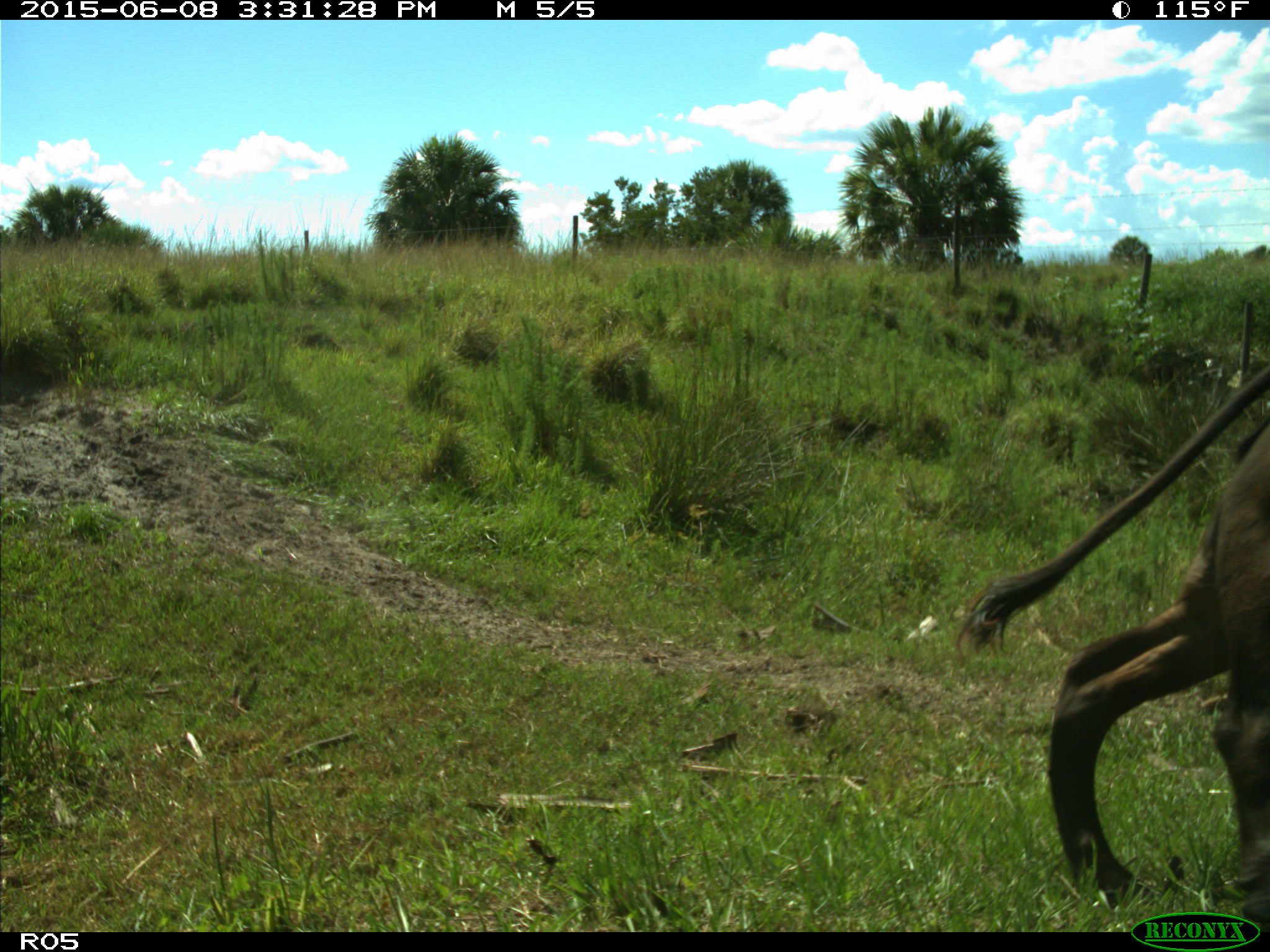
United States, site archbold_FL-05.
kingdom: Animalia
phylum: Chordata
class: Mammalia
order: Artiodactyla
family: Bovidae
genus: Bos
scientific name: Bos taurus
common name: domestic cow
Bos taurus (domestic cow).